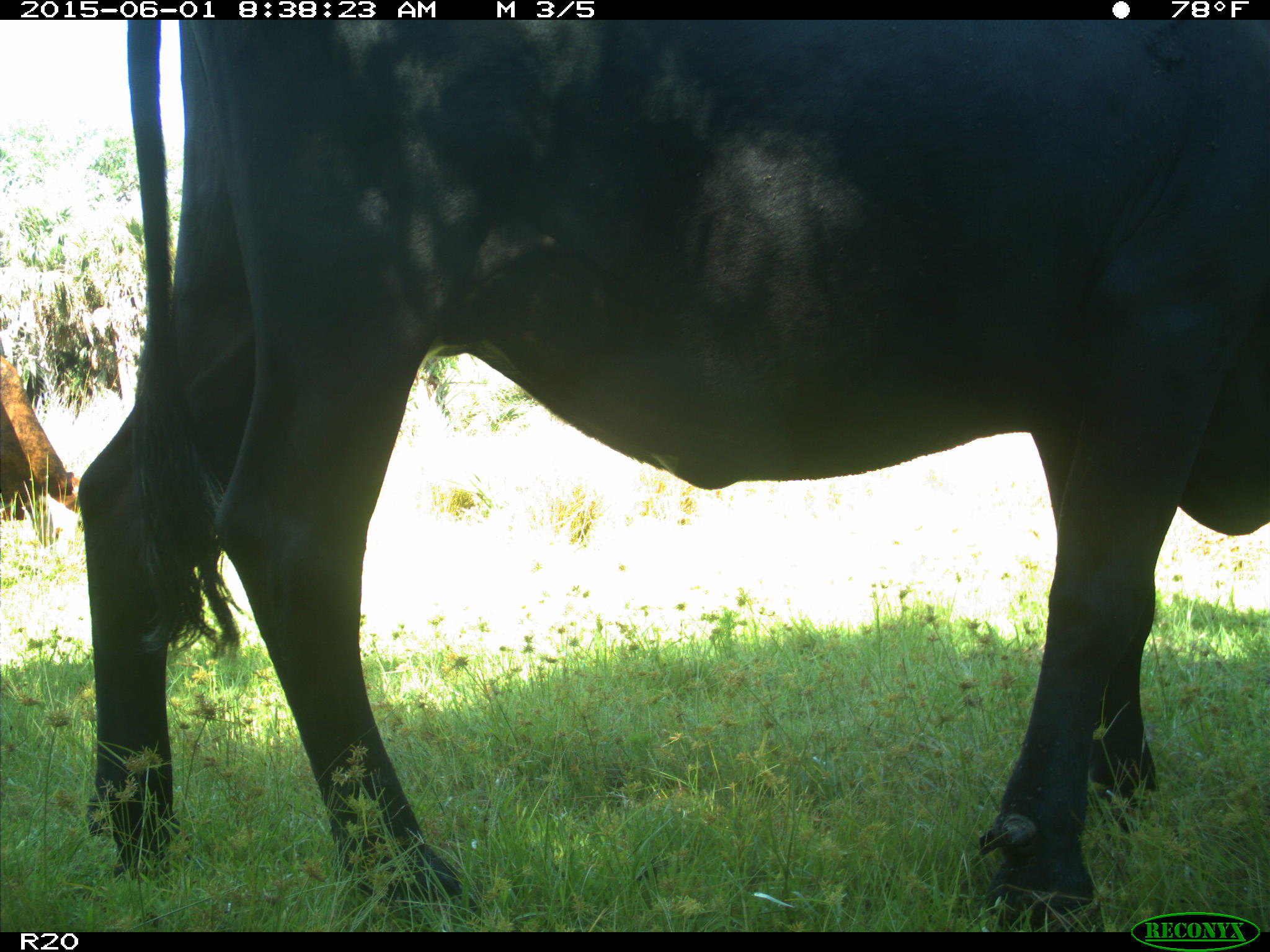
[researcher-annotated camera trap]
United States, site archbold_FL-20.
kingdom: Animalia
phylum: Chordata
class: Mammalia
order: Artiodactyla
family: Bovidae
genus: Bos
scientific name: Bos taurus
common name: domestic cow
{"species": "Bos taurus (domestic cow)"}